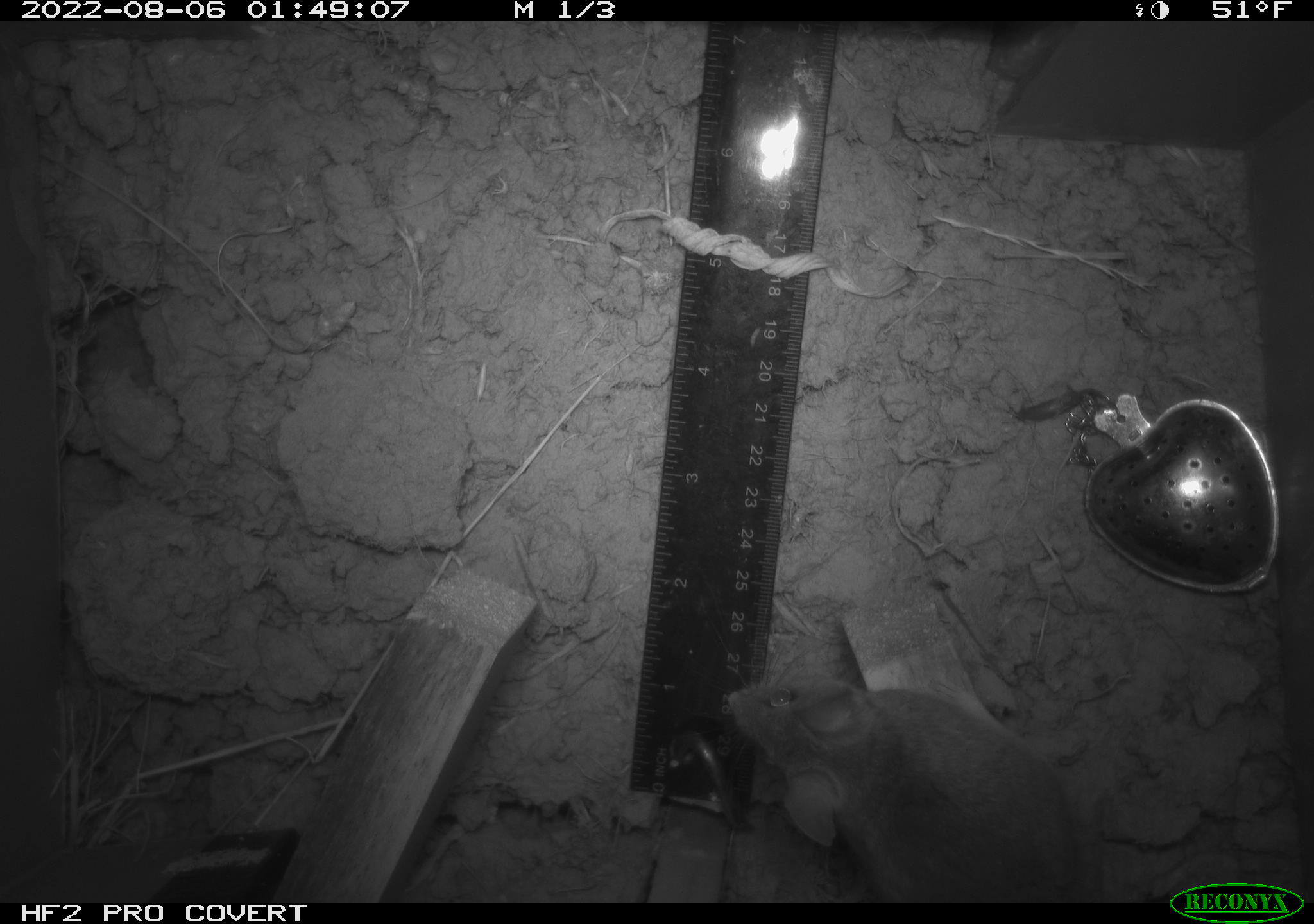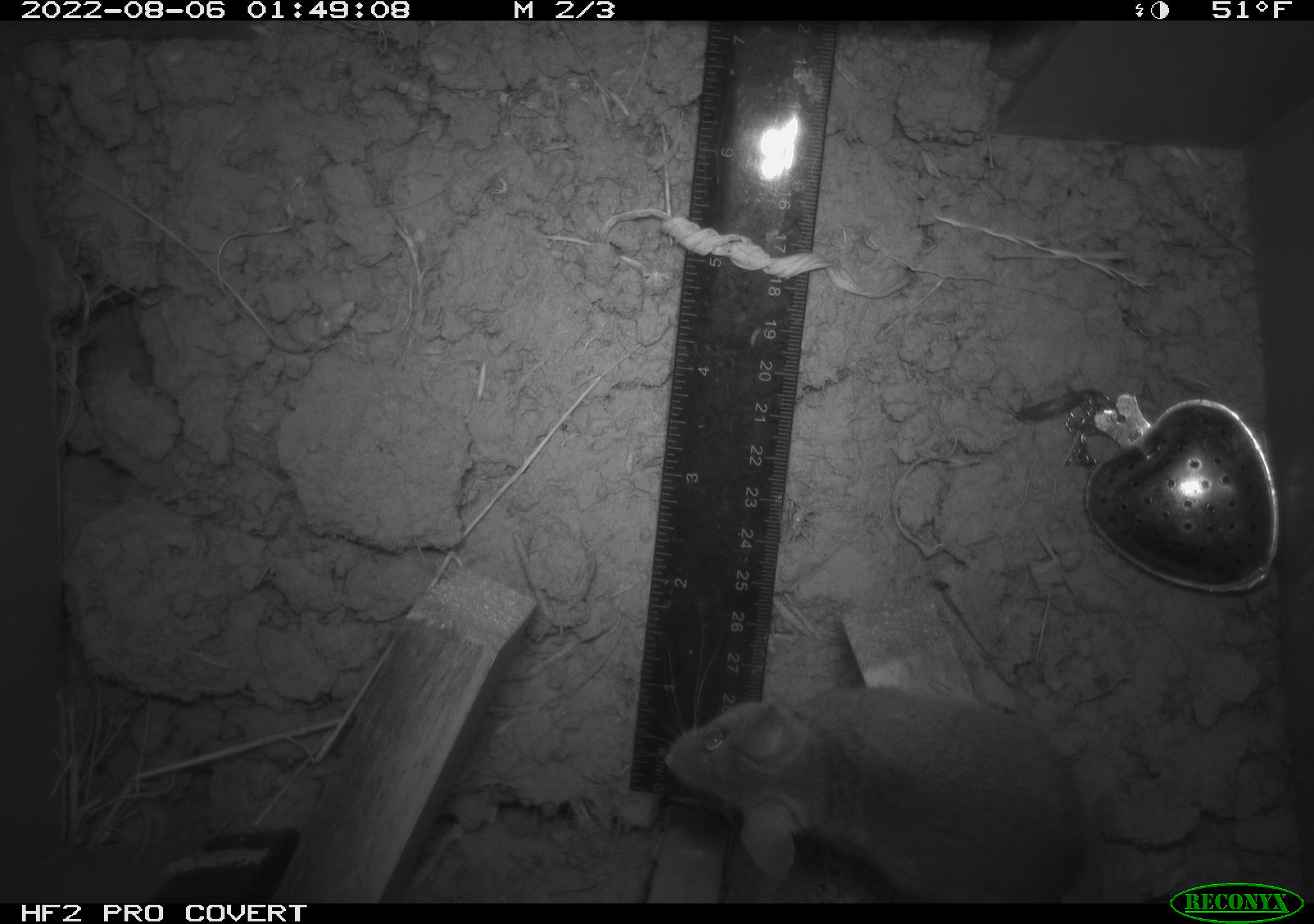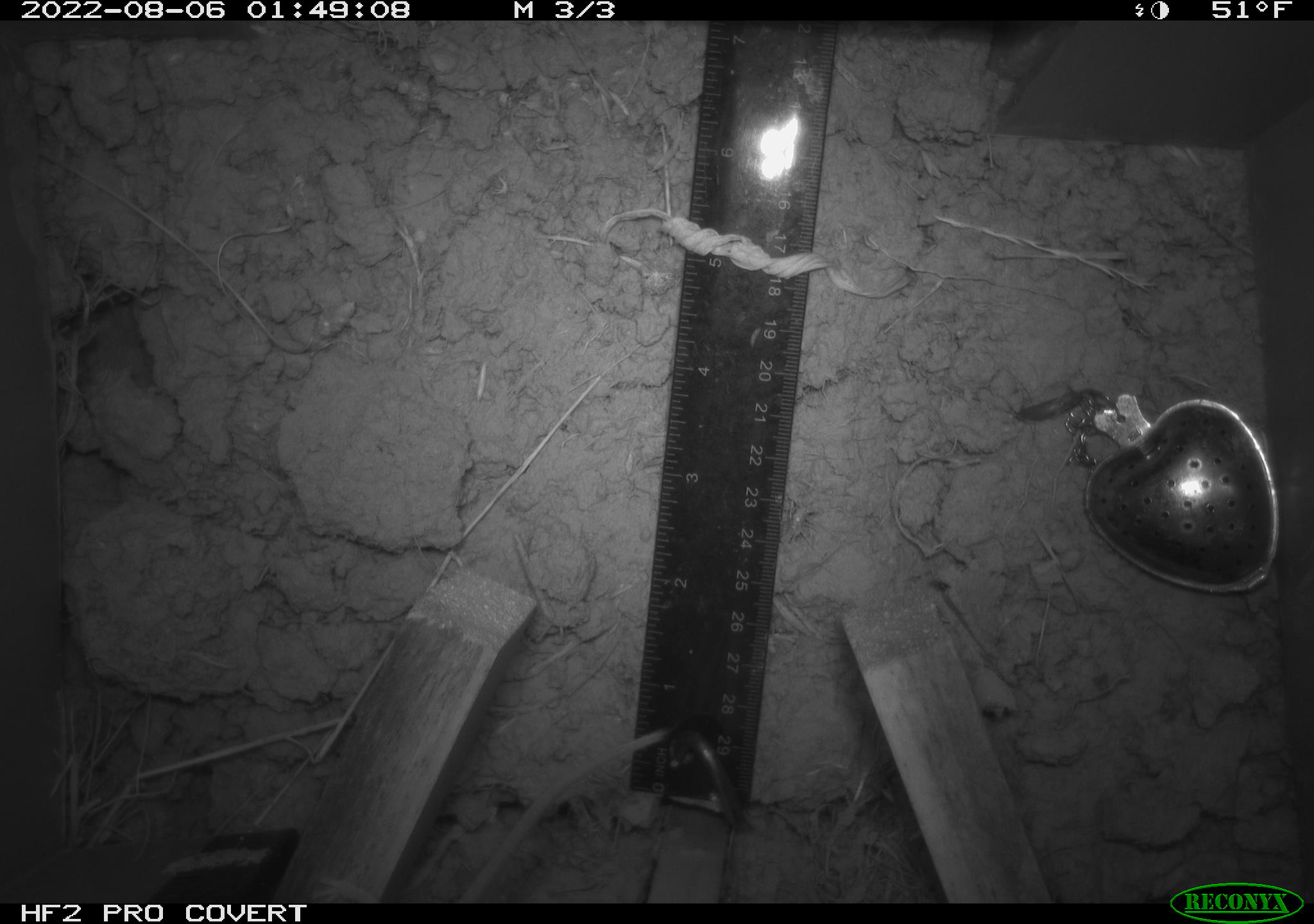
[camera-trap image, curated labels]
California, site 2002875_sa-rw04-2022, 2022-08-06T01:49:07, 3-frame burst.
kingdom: Animalia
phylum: Chordata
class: Mammalia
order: Rodentia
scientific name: Rodentia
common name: mouse species